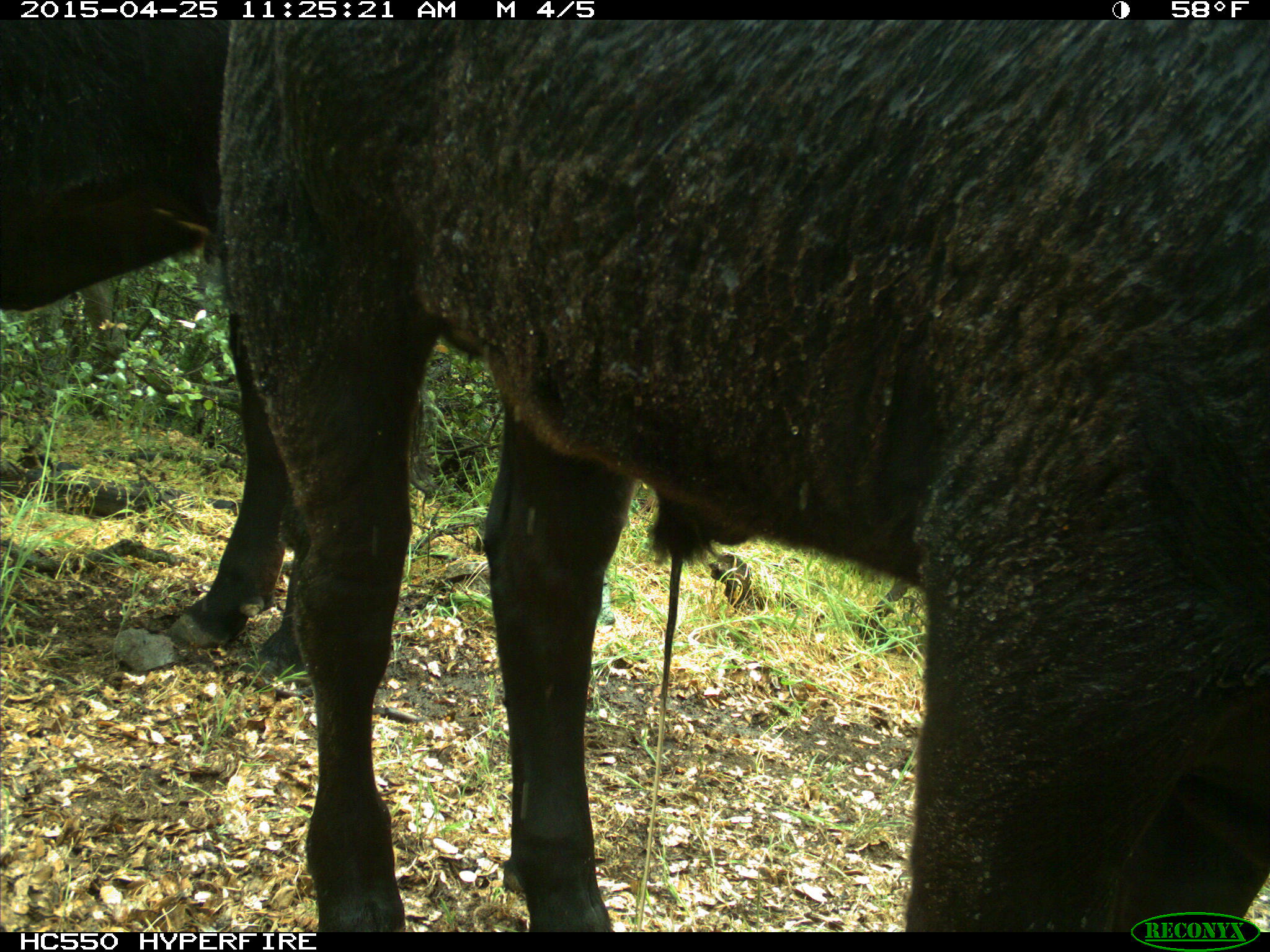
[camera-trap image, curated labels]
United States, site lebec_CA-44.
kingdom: Animalia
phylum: Chordata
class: Mammalia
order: Artiodactyla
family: Suidae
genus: Sus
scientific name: Sus scrofa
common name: wild boar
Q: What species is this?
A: Sus scrofa (wild boar).